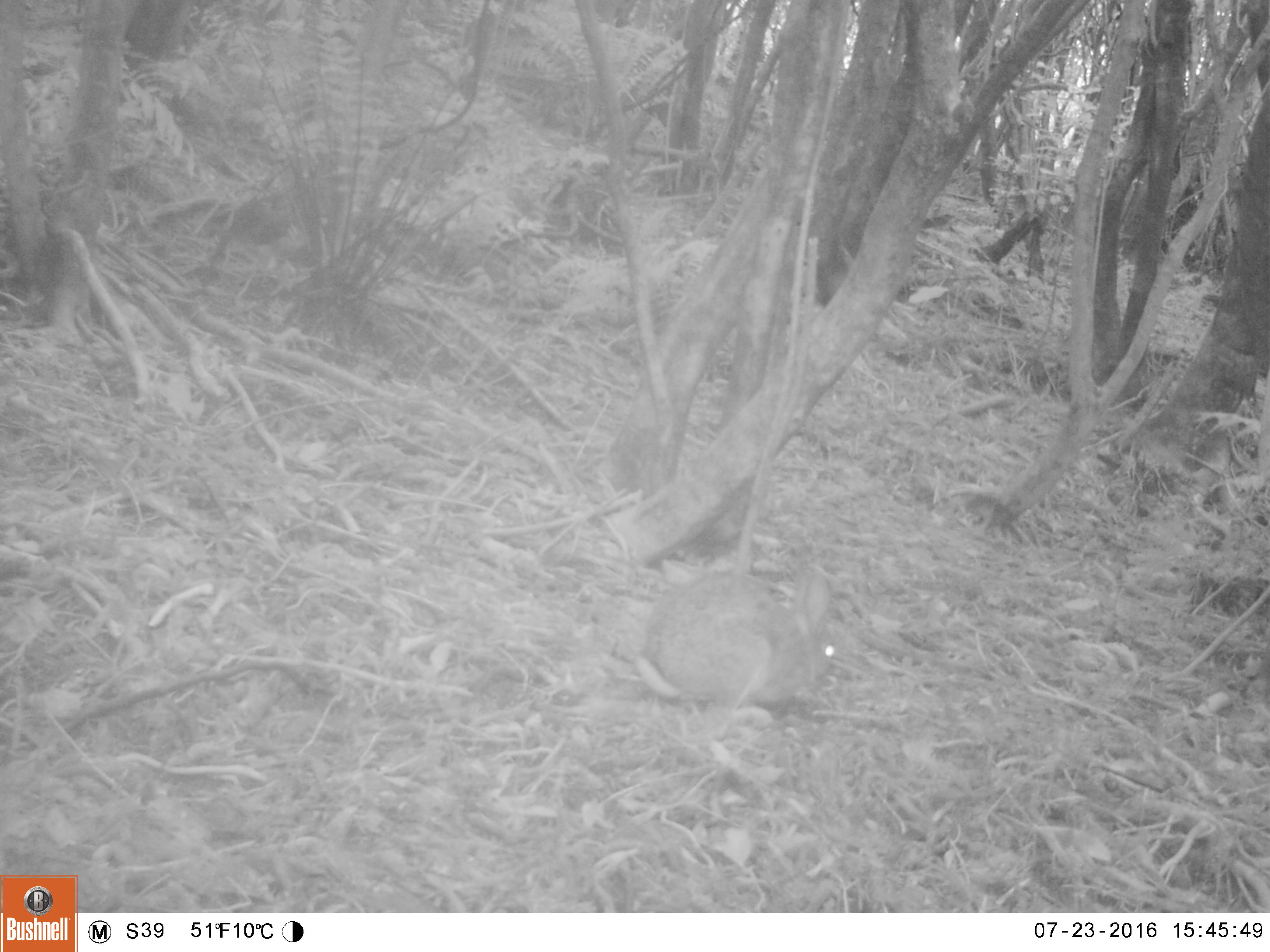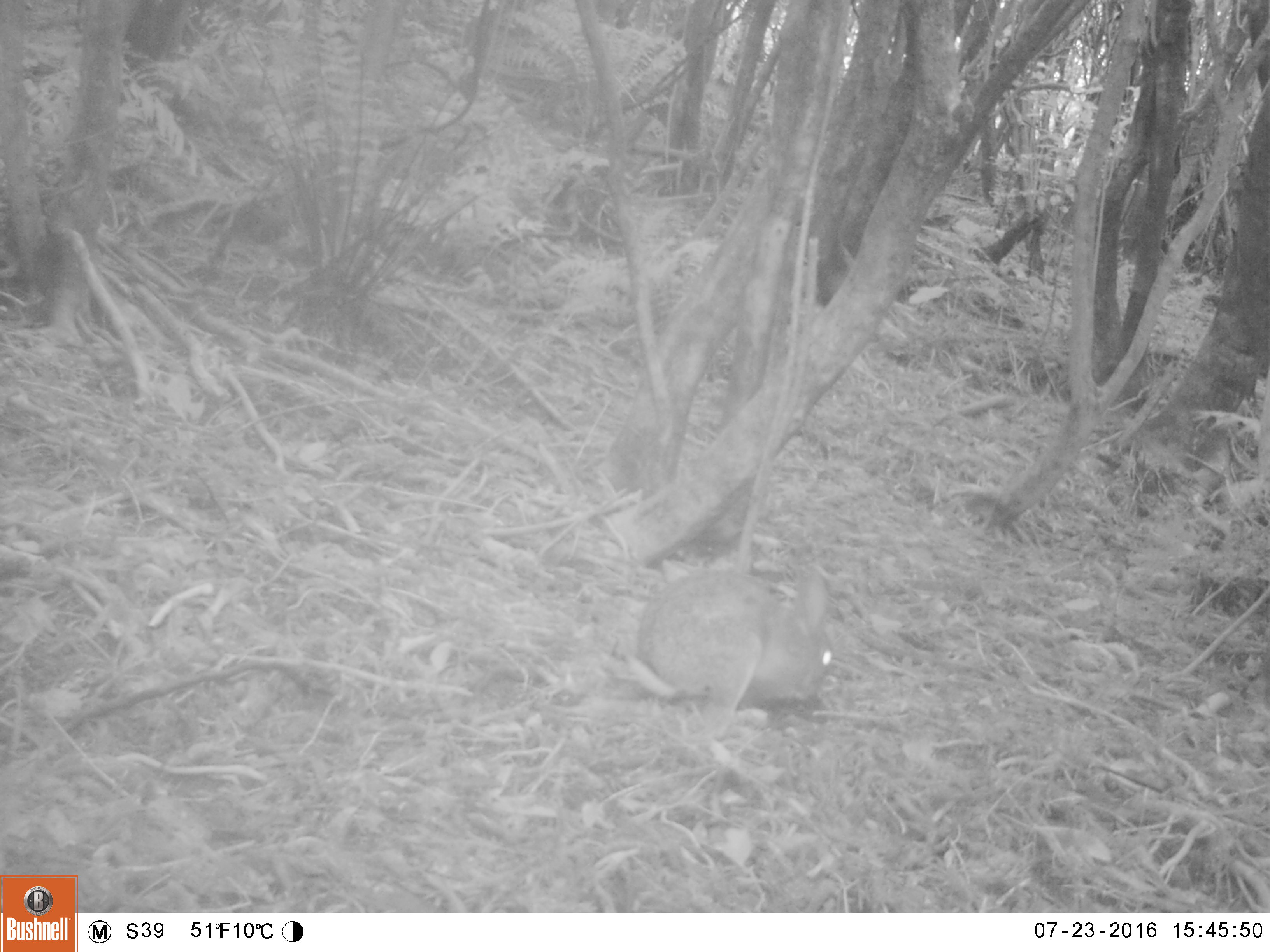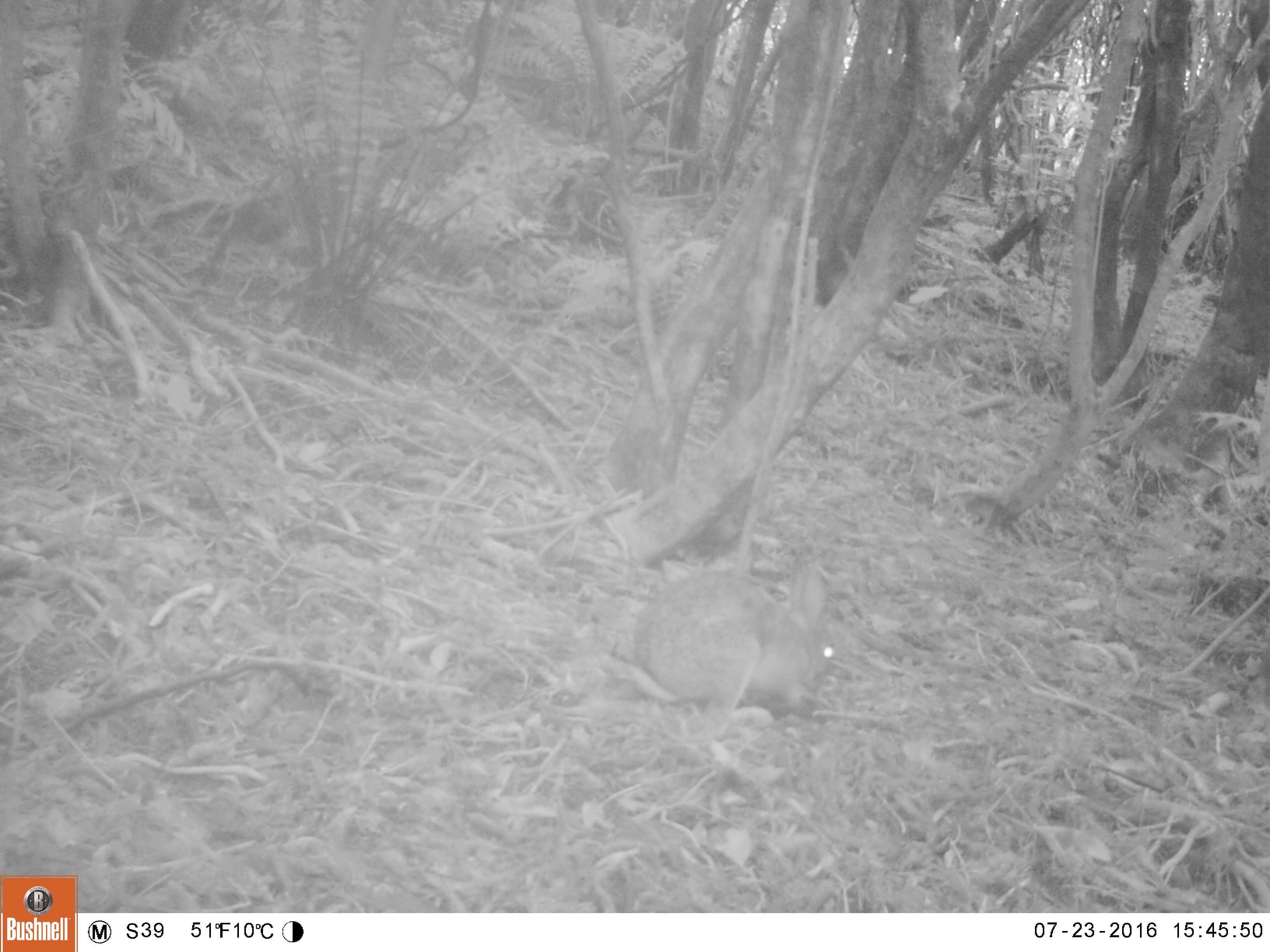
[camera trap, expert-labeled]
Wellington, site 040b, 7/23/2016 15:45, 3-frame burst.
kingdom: Animalia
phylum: Chordata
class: Mammalia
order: Lagomorpha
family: Leporidae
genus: Lepus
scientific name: Lepus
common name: hare